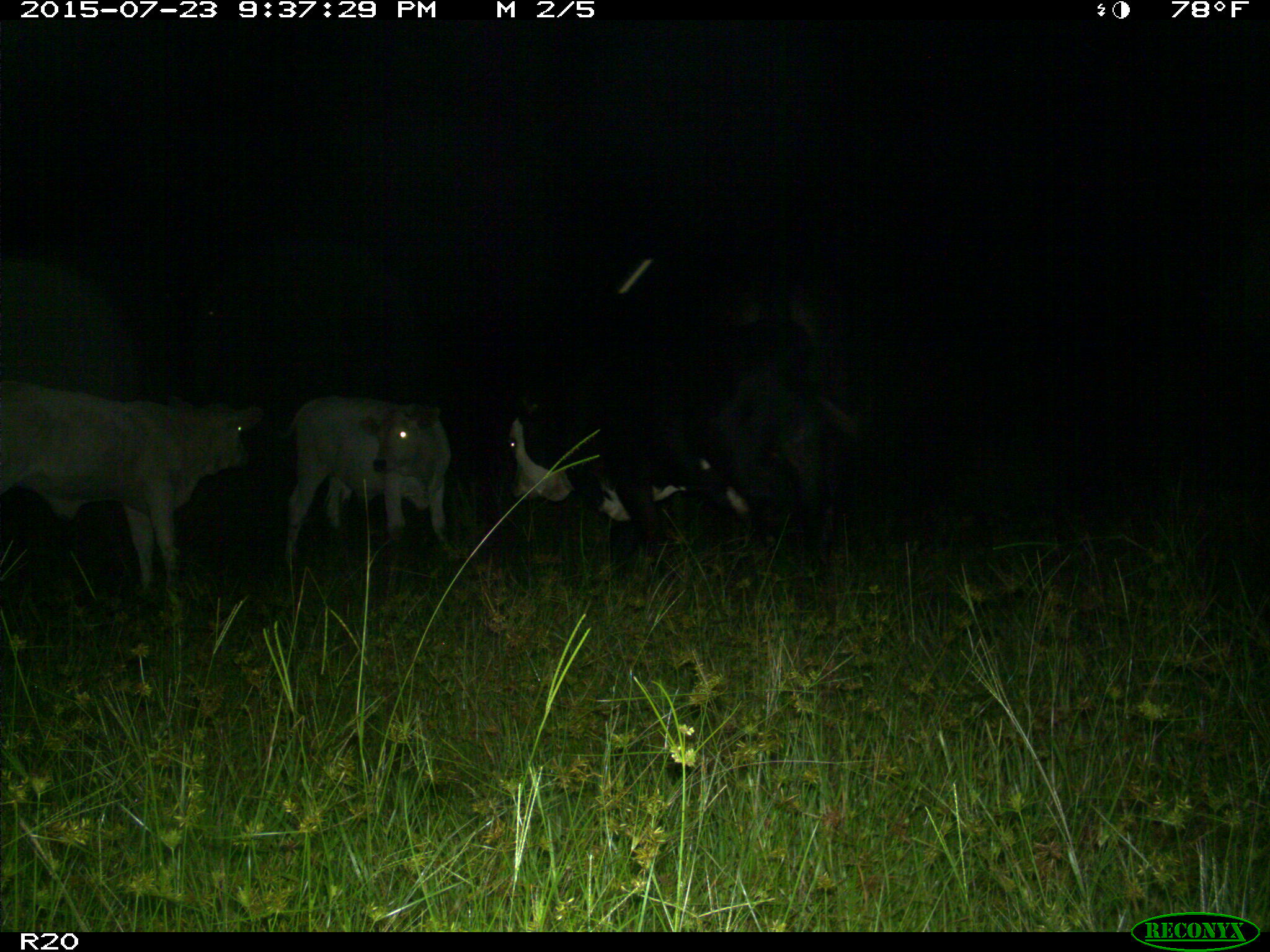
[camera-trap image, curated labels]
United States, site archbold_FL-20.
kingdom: Animalia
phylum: Chordata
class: Mammalia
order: Artiodactyla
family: Bovidae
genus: Bos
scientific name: Bos taurus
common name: domestic cow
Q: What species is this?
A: Bos taurus (domestic cow).